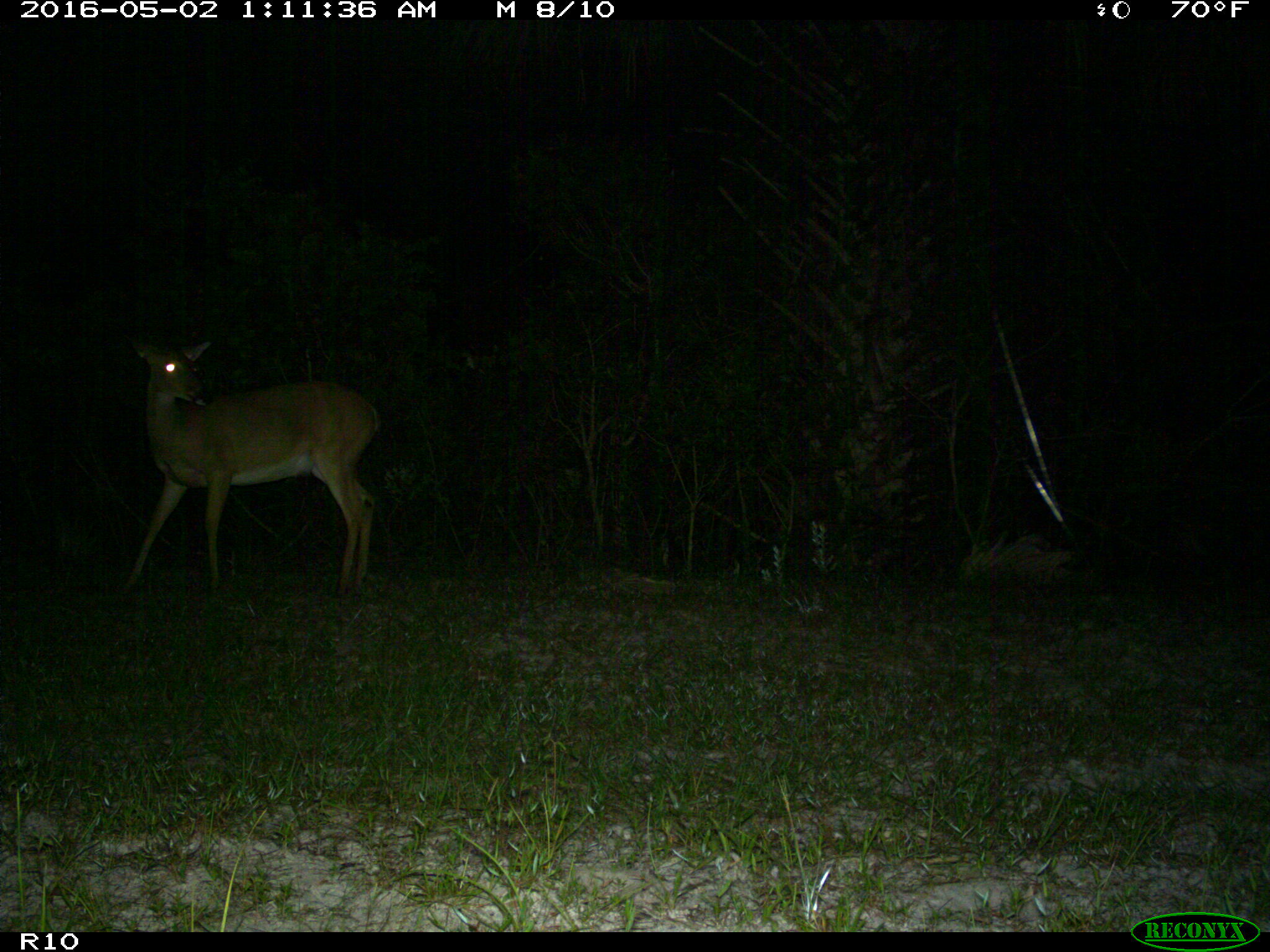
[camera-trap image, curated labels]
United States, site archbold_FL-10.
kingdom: Animalia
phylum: Chordata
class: Mammalia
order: Artiodactyla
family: Cervidae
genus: Odocoileus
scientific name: Odocoileus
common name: deer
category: unidentified deer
Unidentified deer (deer) (Odocoileus).